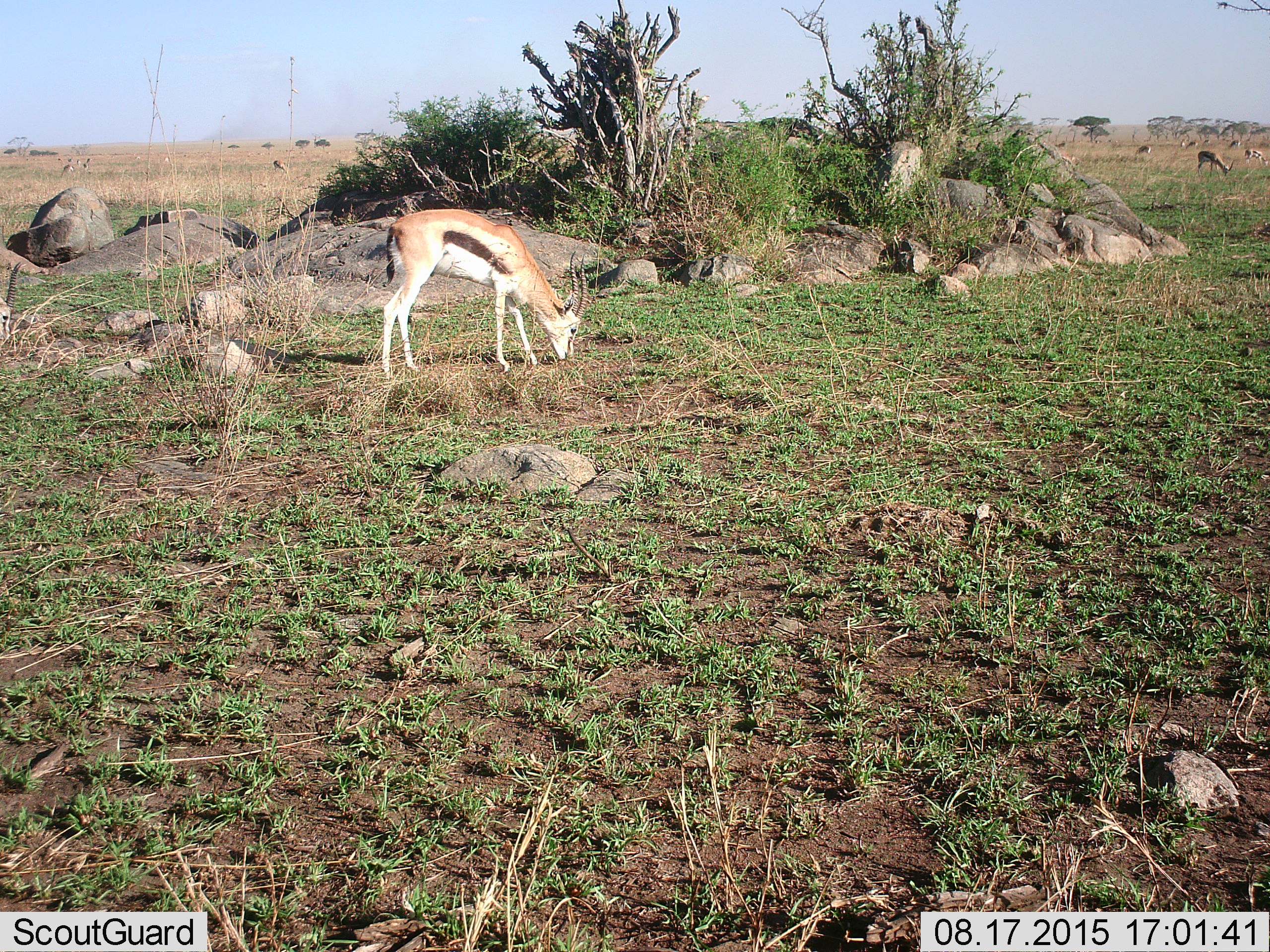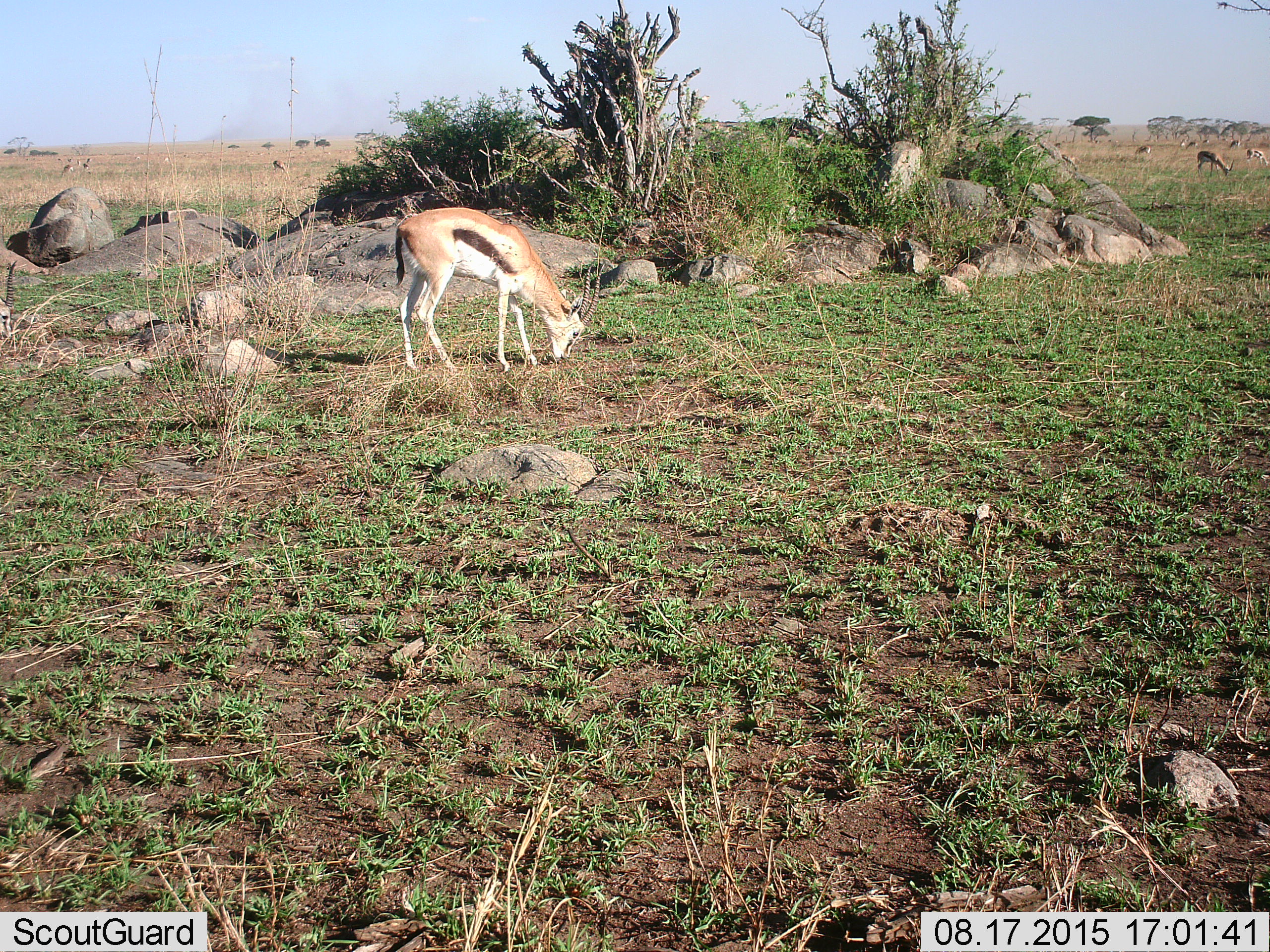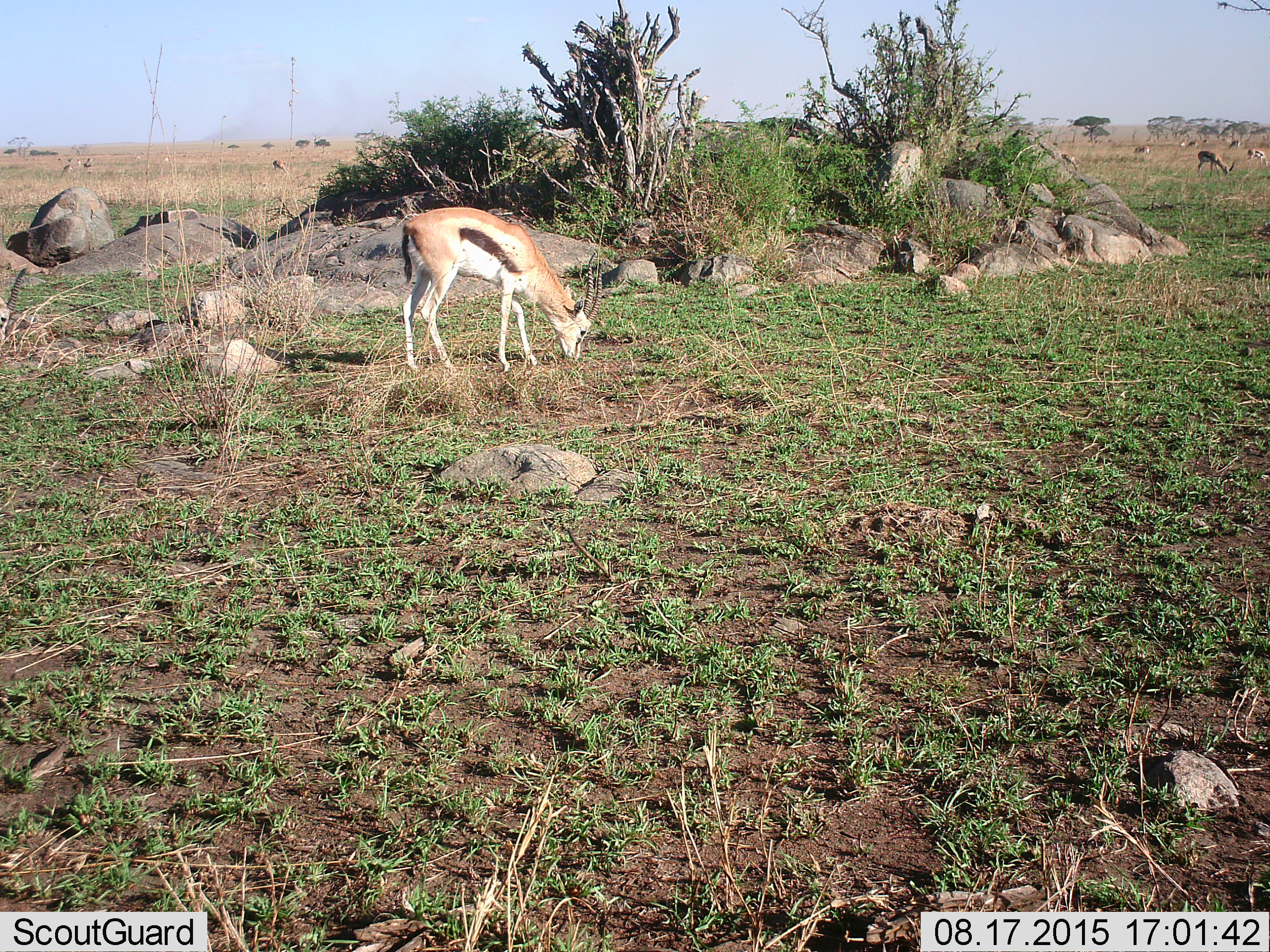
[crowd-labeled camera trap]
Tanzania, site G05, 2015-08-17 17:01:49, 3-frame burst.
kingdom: Animalia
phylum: Chordata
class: Mammalia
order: Artiodactyla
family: Bovidae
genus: Eudorcas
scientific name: Eudorcas thomsonii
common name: thomson's gazelle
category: gazellethomsons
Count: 11-50.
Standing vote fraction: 28%.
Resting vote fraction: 6%.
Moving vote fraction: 28%.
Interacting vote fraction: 0%.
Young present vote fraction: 0%.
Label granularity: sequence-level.